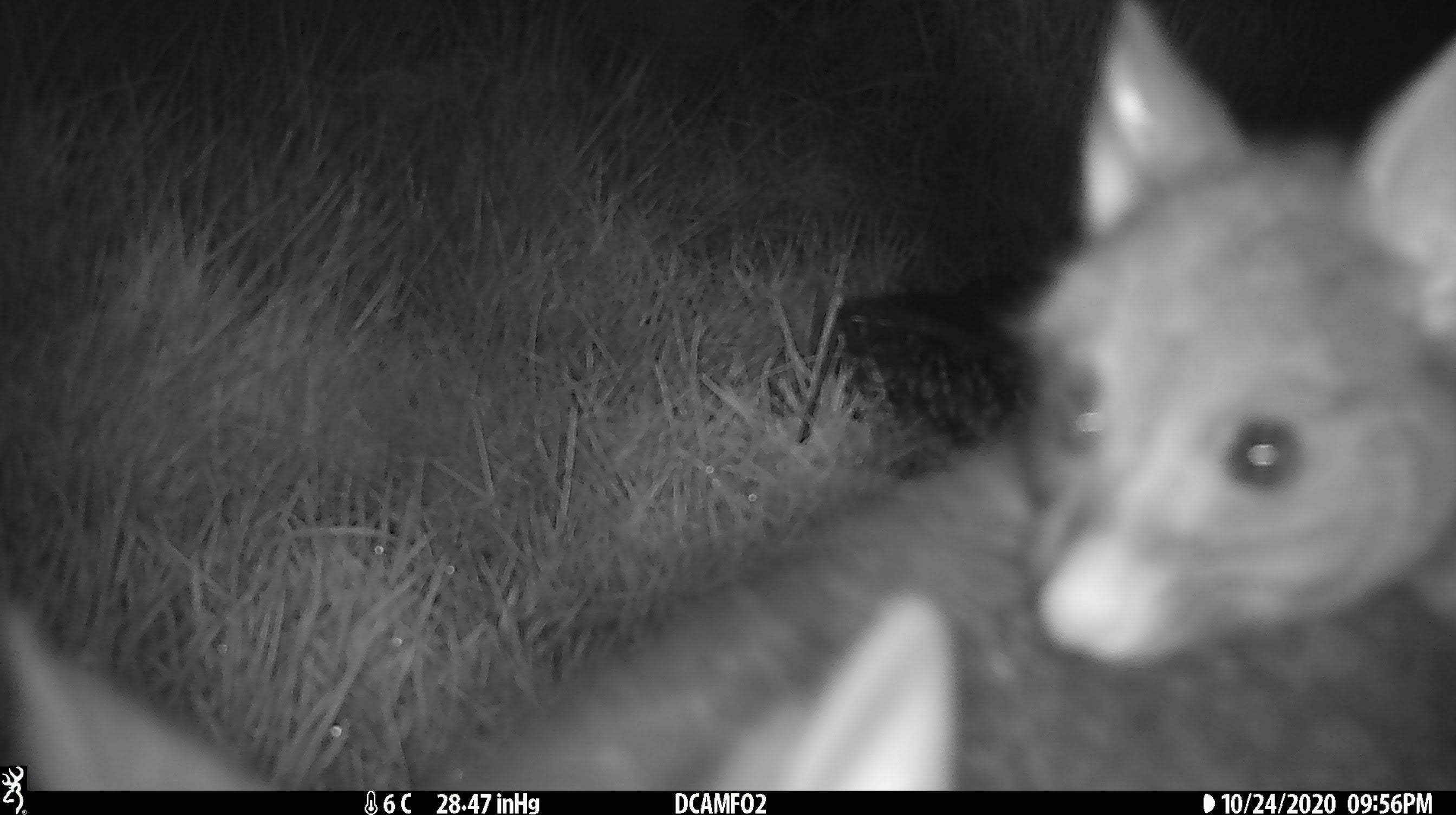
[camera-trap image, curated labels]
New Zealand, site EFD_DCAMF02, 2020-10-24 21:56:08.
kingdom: Animalia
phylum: Chordata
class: Mammalia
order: Diprotodontia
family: Phalangeridae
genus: Trichosurus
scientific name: Trichosurus vulpecula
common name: common brushtail possum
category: possum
Possum (common brushtail possum) (Trichosurus vulpecula).